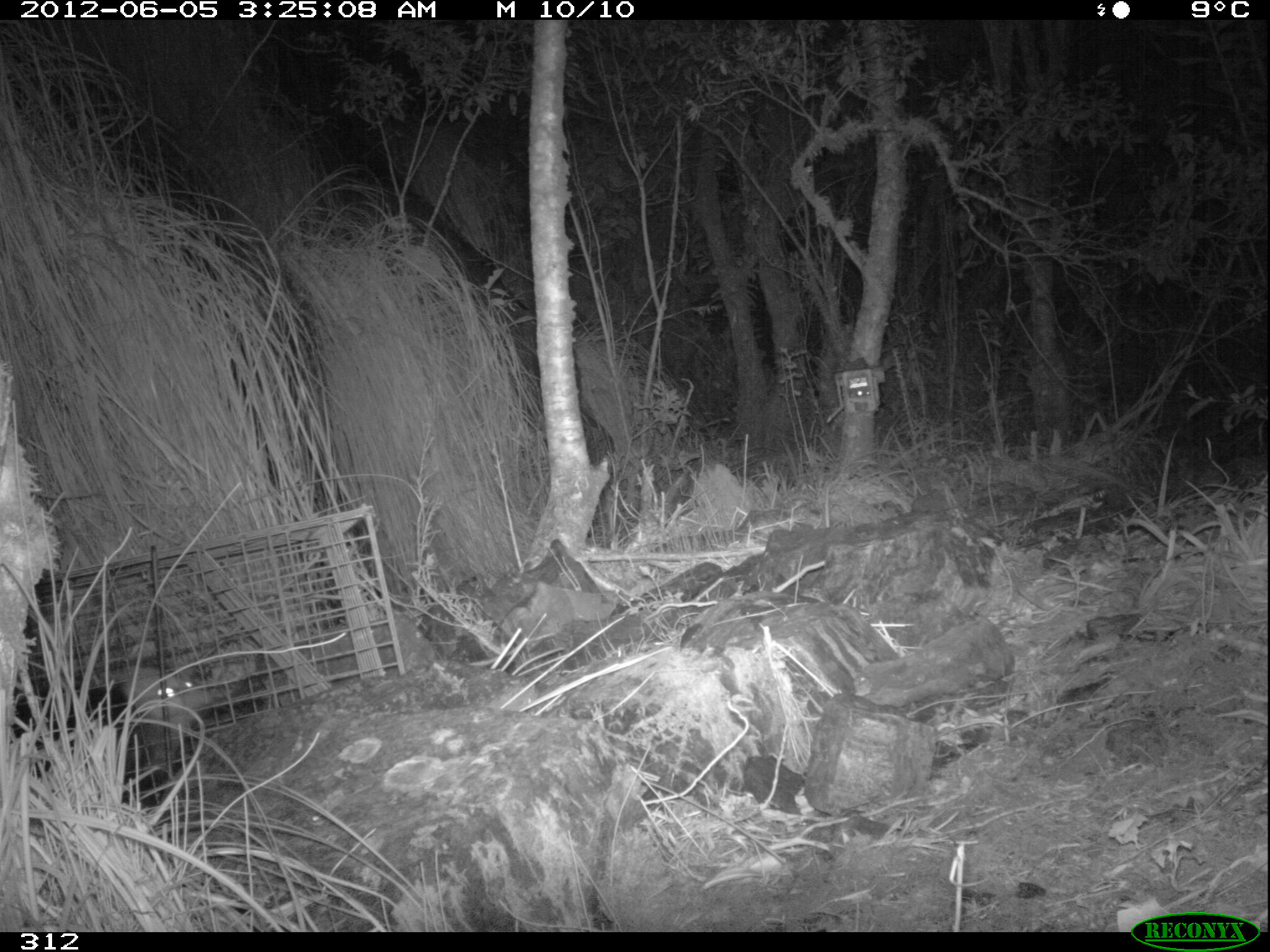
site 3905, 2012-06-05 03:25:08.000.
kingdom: Animalia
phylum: Chordata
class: Mammalia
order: Didelphimorphia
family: Didelphidae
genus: Didelphis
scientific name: Didelphis pernigra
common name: andean white-eared opossum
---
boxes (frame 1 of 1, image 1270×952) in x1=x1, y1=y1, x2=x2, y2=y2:
didelphis pernigra: x1=9, y1=659, x2=204, y2=809